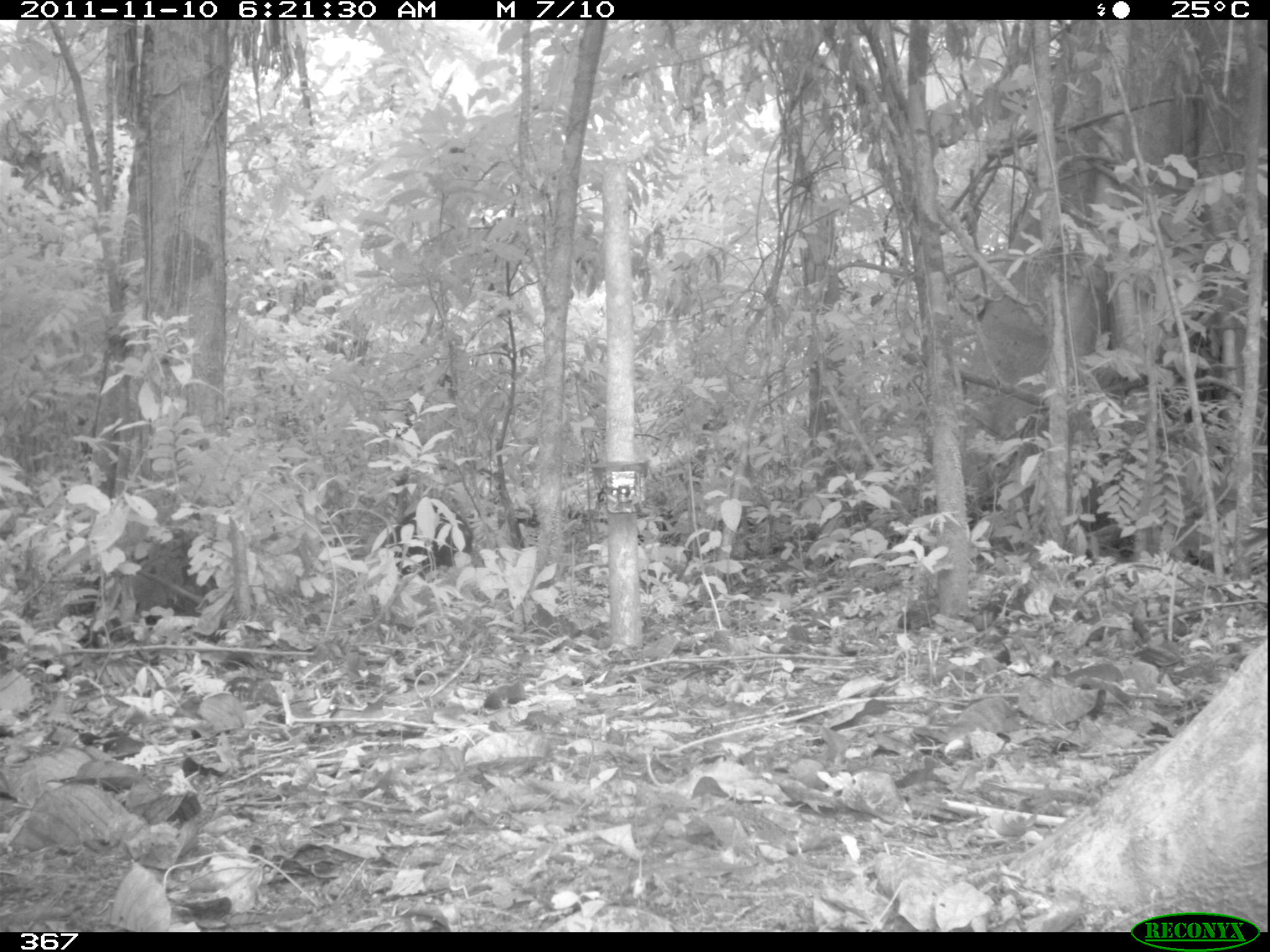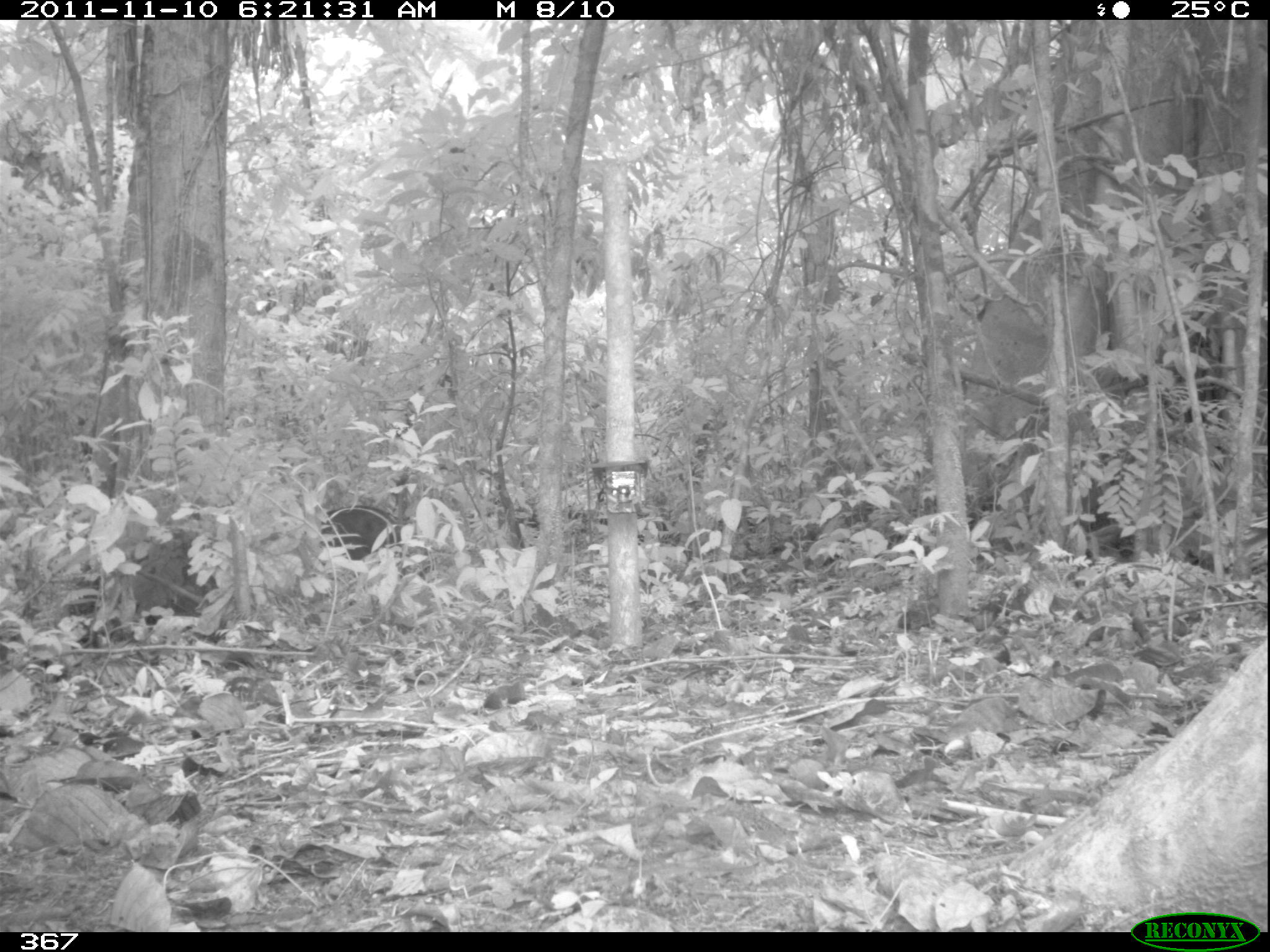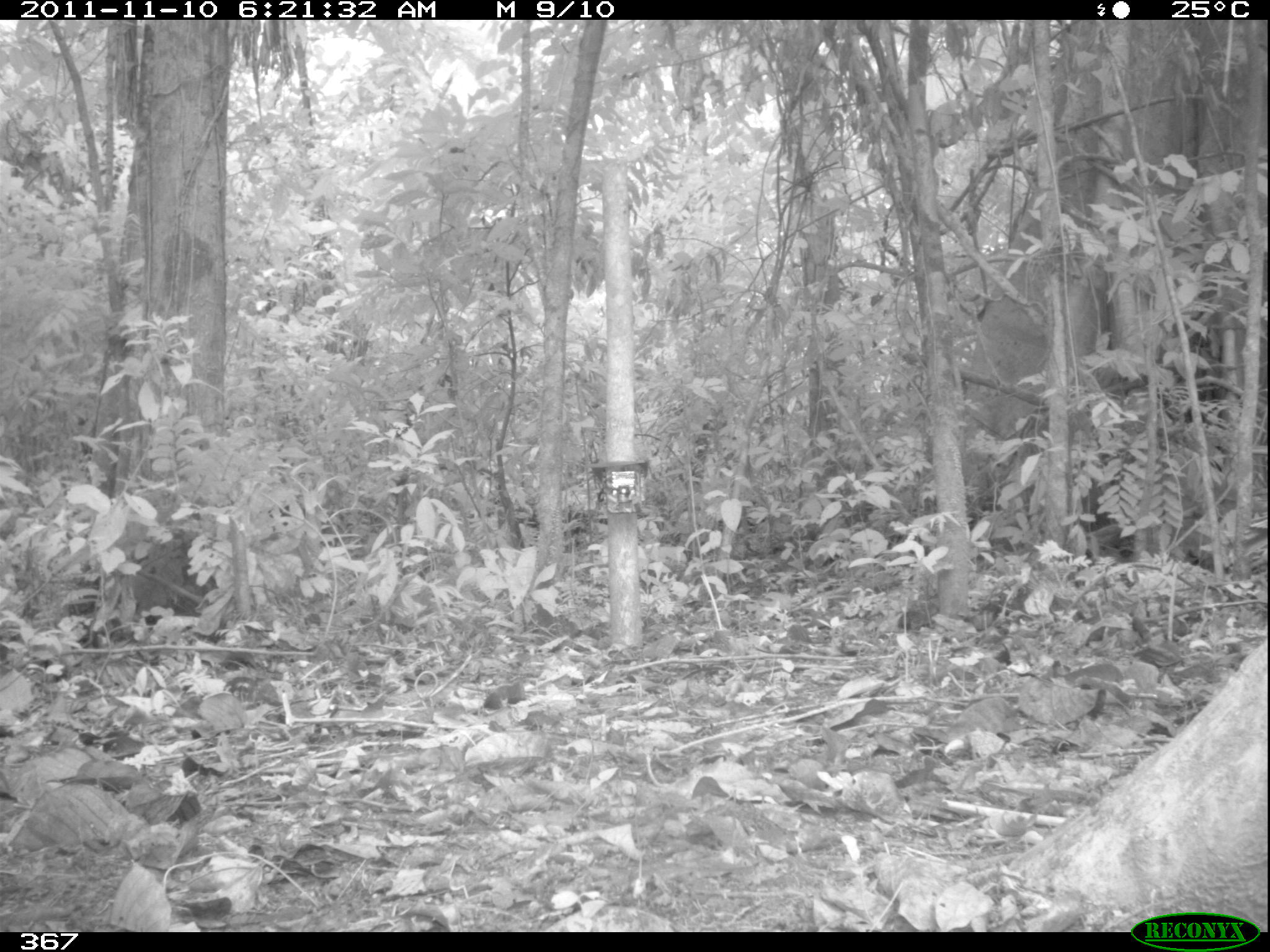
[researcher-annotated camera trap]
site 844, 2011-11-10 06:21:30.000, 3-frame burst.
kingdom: Animalia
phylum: Chordata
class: Mammalia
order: Artiodactyla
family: Tayassuidae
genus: Tayassu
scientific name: Tayassu pecari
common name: white-lipped peccary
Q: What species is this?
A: Tayassu pecari (white-lipped peccary).